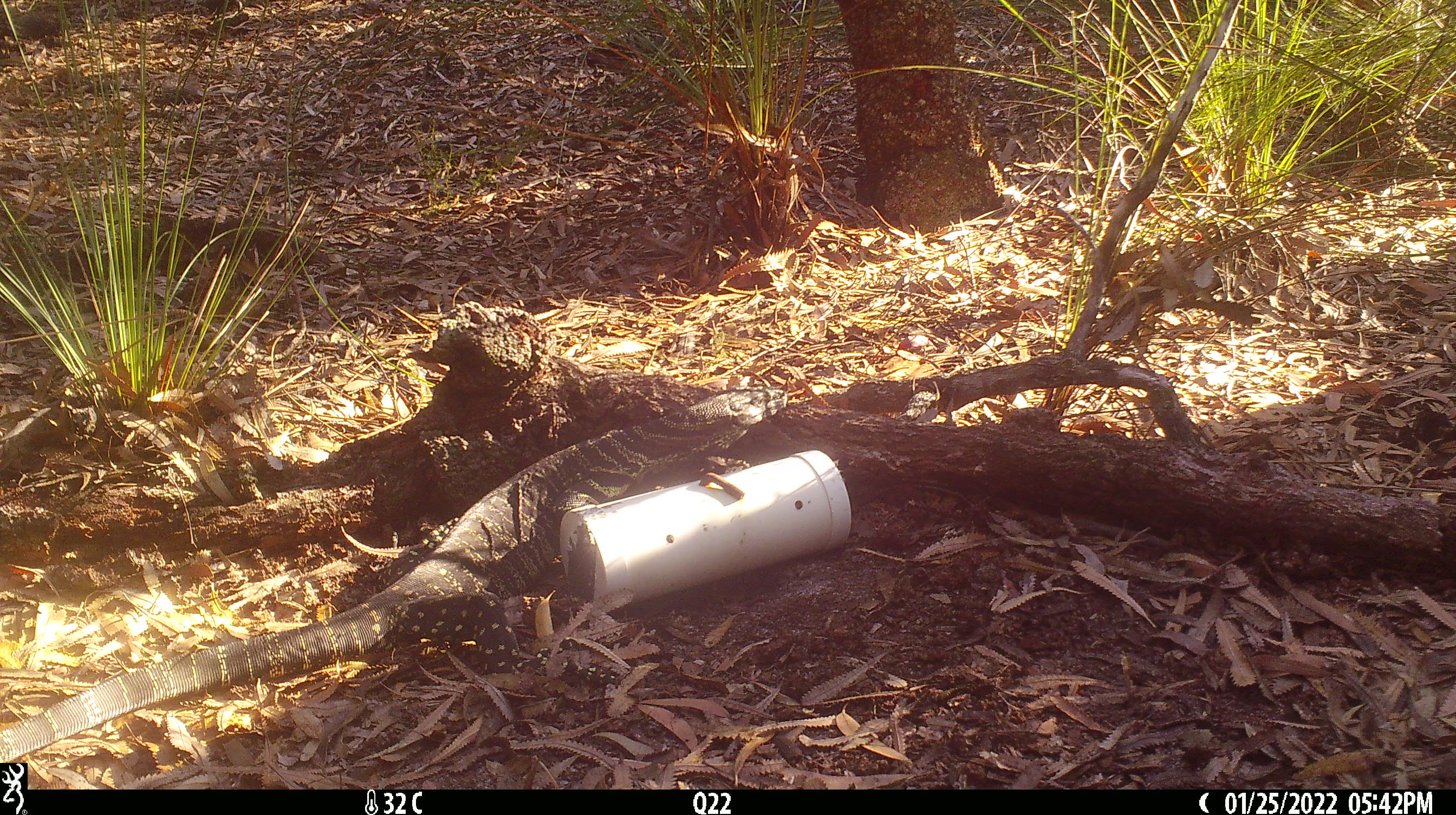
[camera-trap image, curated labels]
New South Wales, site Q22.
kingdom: Animalia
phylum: Chordata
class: Reptilia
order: Squamata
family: Varanidae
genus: Varanus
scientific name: Varanus varius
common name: lace monitor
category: goanna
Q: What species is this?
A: Goanna (lace monitor) (Varanus varius).